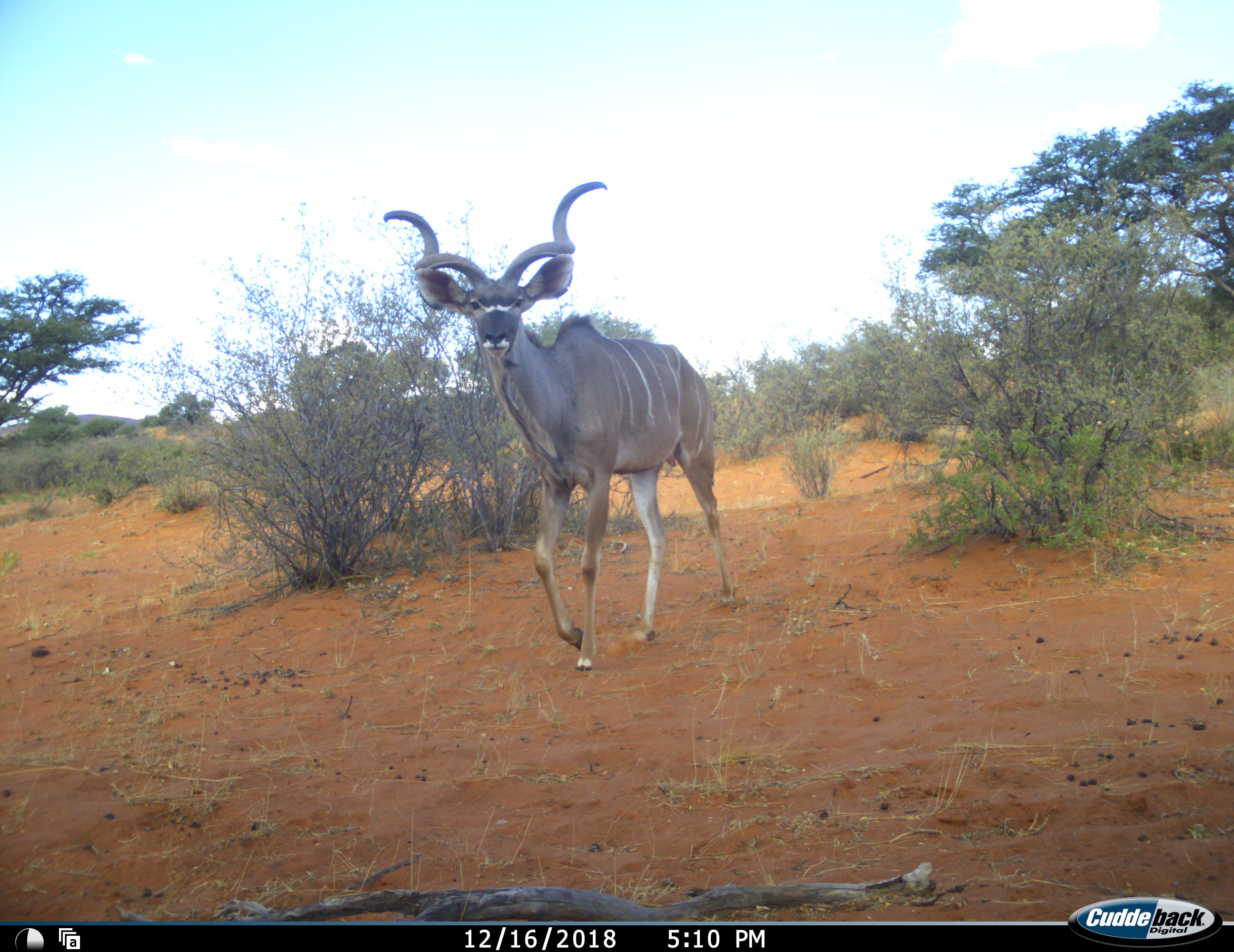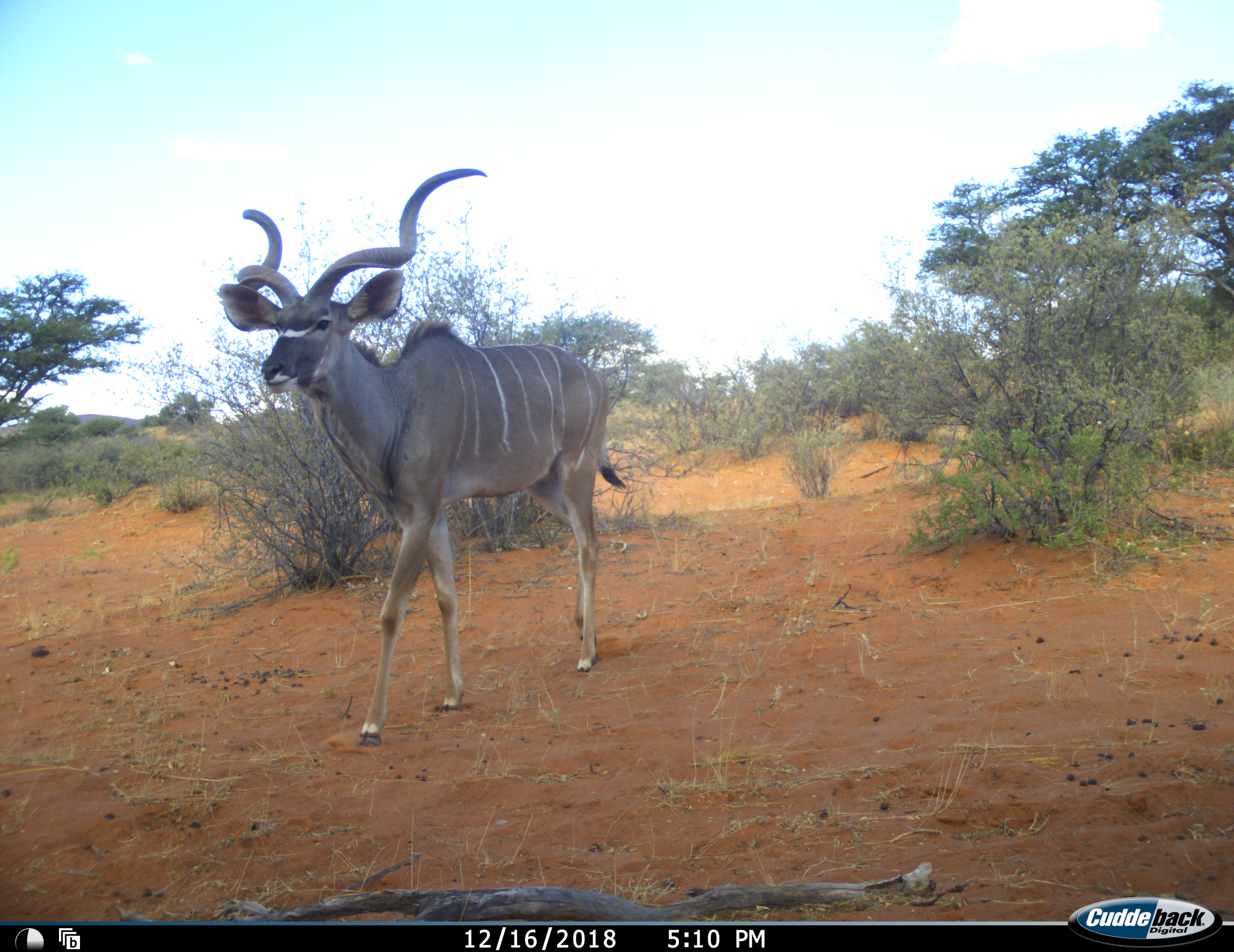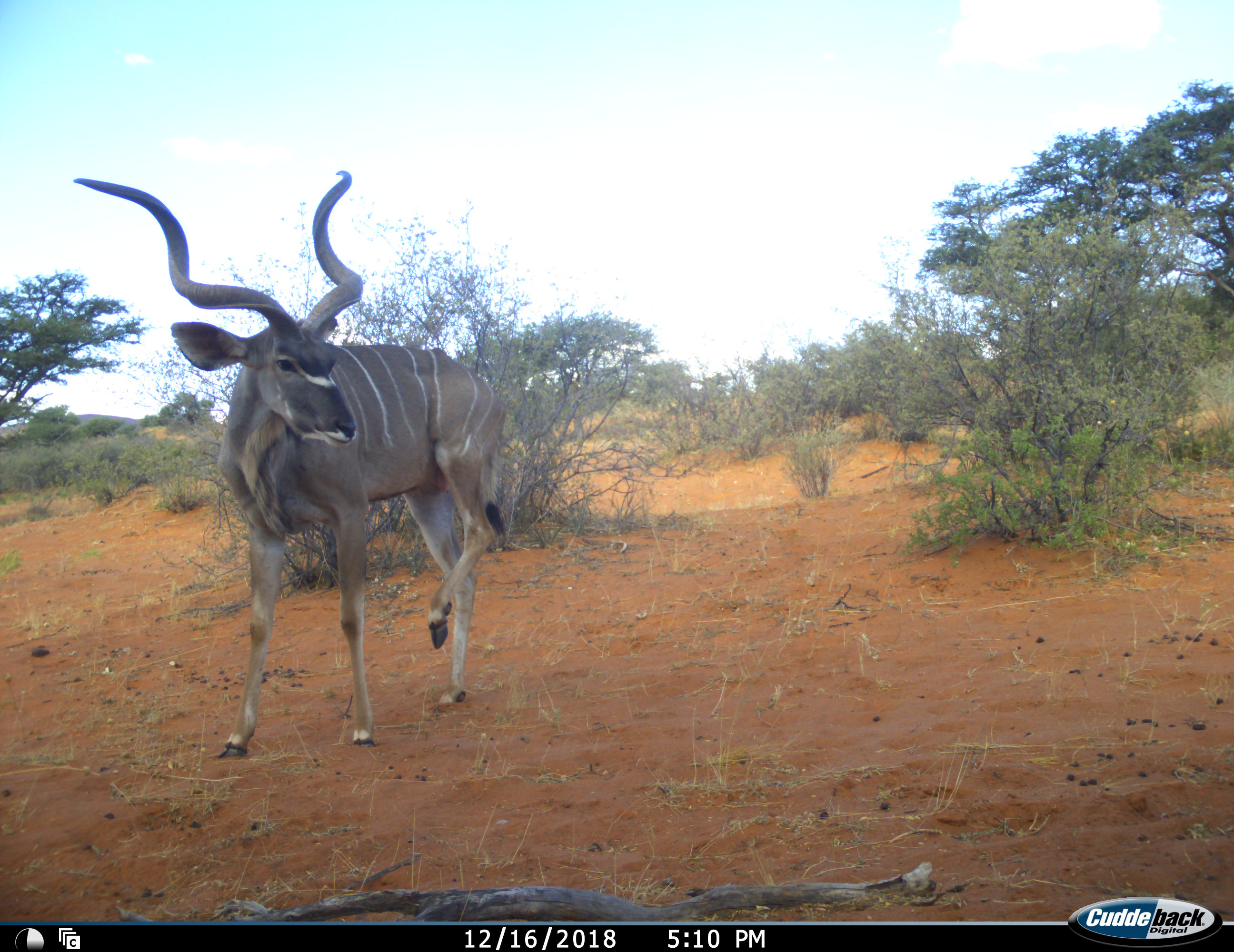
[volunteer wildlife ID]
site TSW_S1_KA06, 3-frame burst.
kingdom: Animalia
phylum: Chordata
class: Mammalia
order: Artiodactyla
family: Bovidae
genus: Tragelaphus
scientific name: Tragelaphus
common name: kudu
Kudu (Tragelaphus), count 1. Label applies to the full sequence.